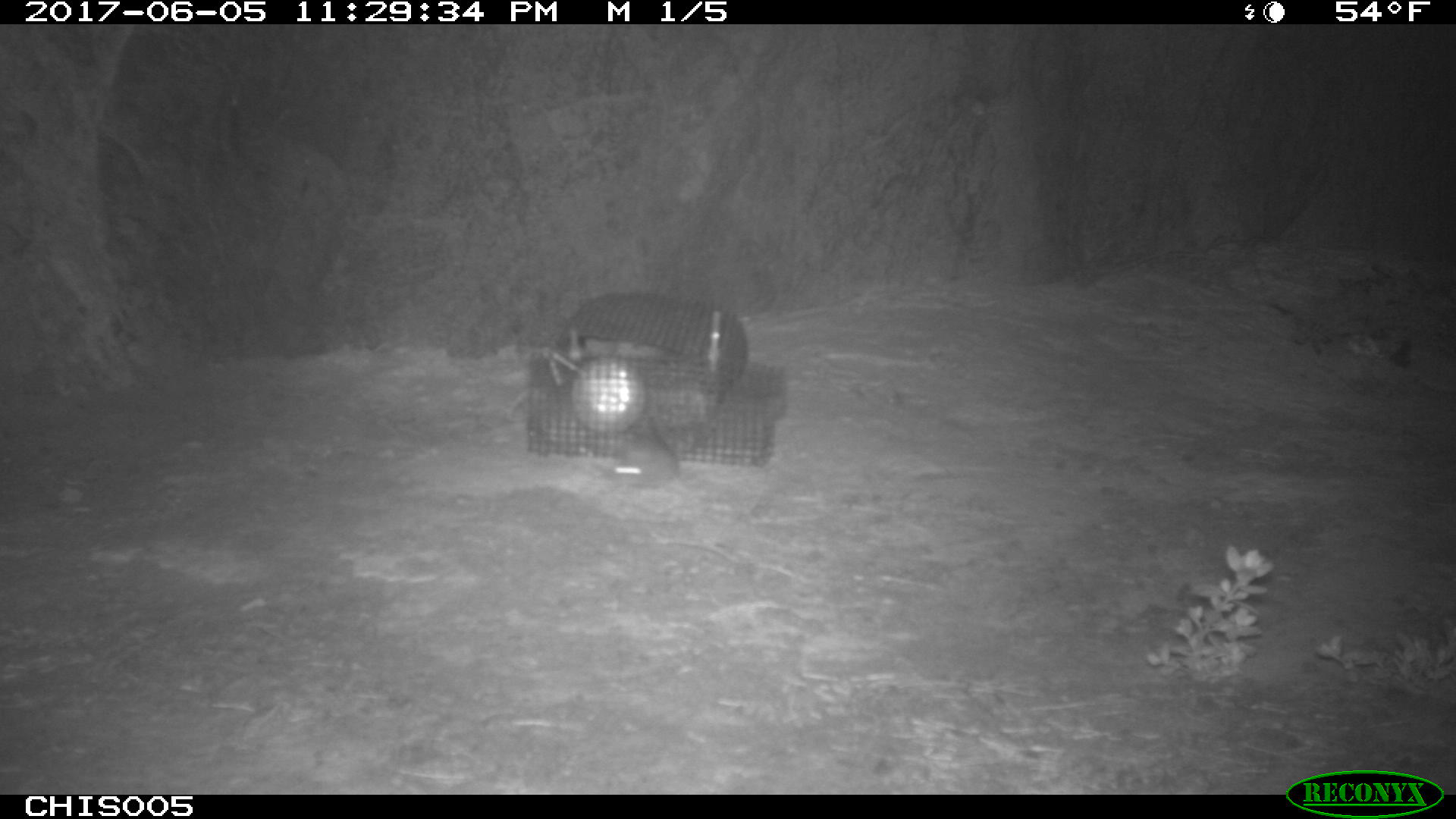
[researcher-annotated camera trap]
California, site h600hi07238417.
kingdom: Animalia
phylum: Chordata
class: Mammalia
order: Rodentia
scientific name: Rodentia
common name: rodent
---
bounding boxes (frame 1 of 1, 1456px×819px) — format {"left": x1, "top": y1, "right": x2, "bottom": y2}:
rodent: {"left": 610, "top": 431, "right": 680, "bottom": 489}